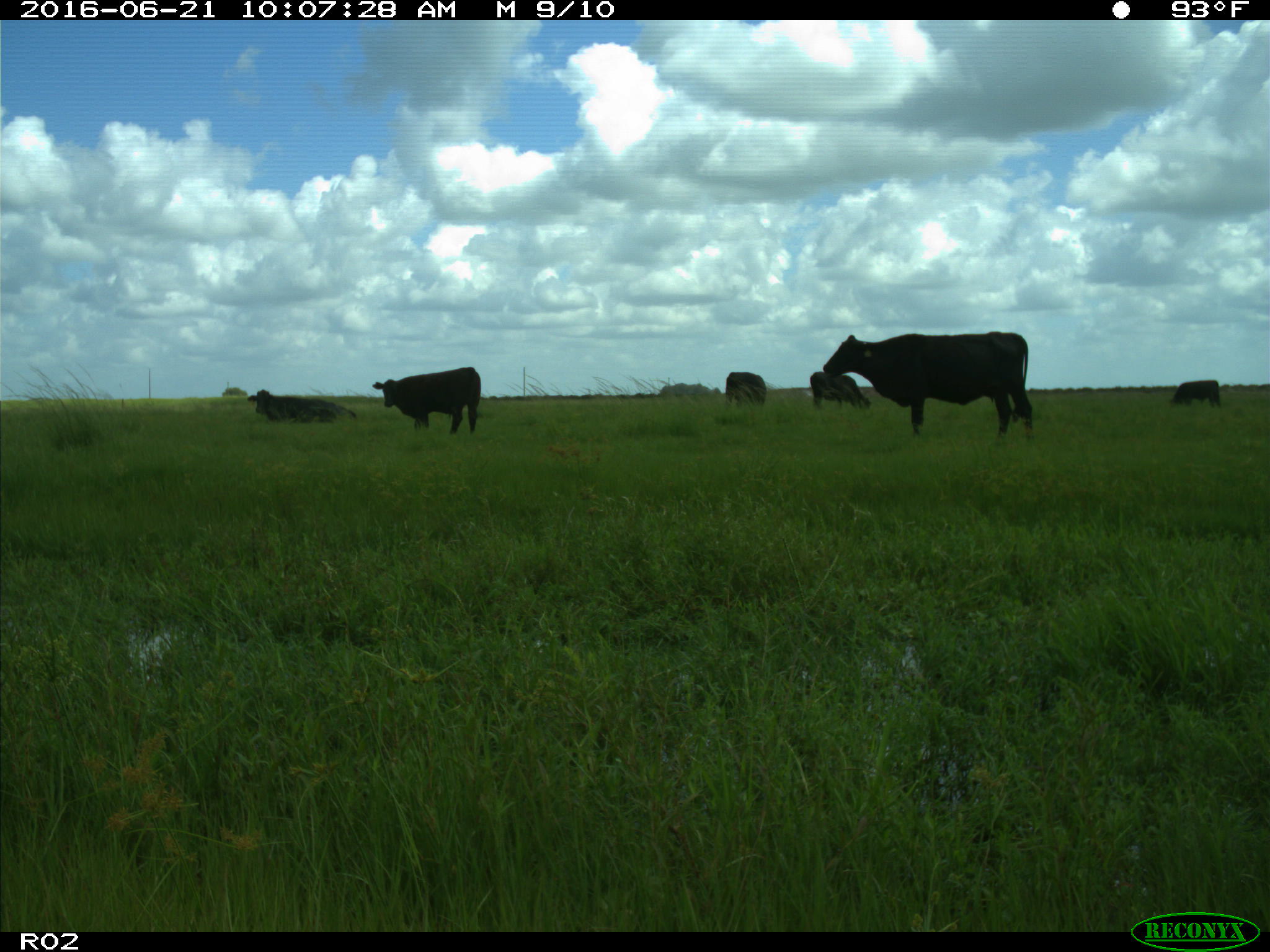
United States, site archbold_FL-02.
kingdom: Animalia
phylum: Chordata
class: Mammalia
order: Artiodactyla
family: Bovidae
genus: Bos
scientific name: Bos taurus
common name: domestic cow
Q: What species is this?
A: Bos taurus (domestic cow).